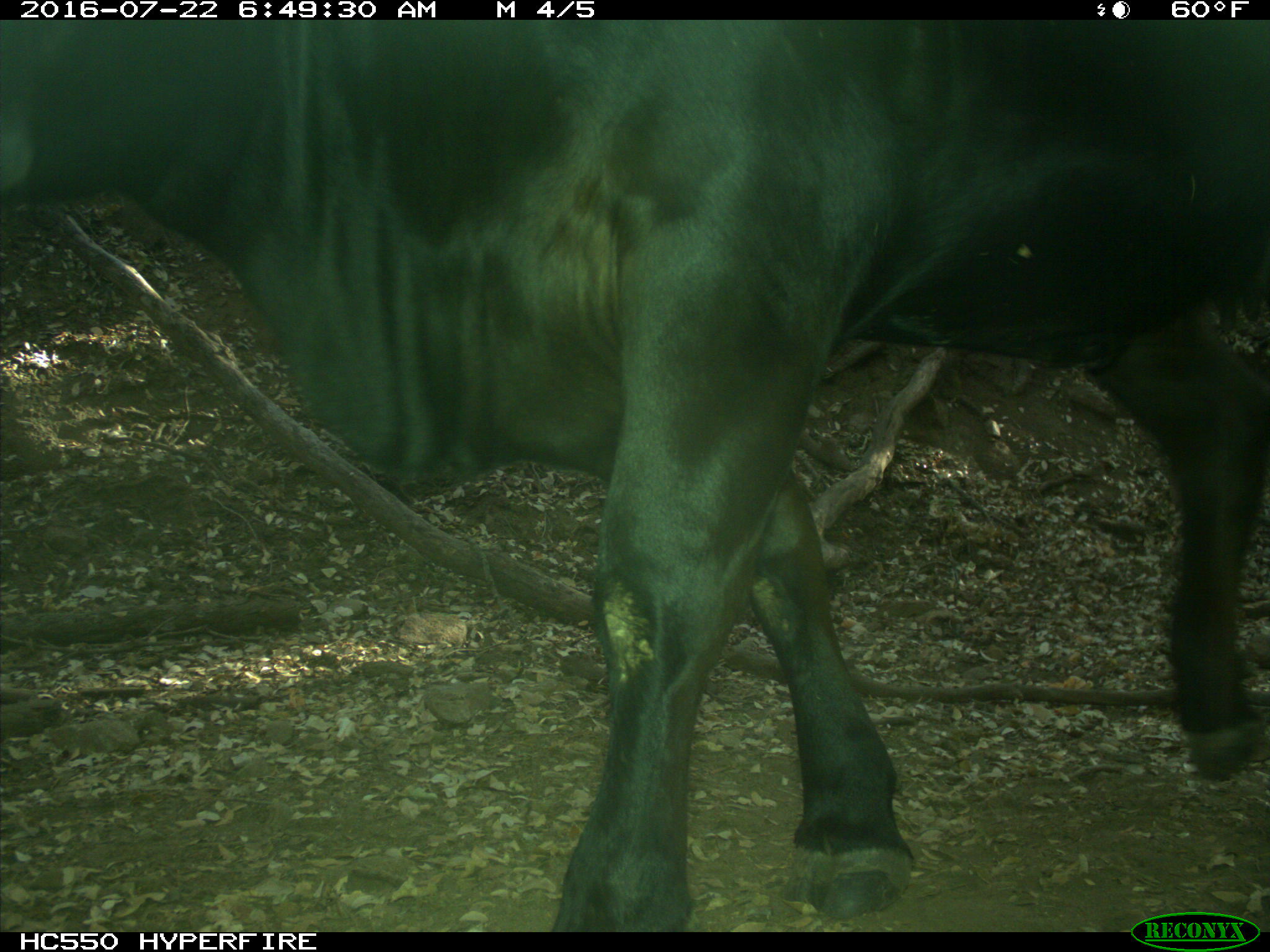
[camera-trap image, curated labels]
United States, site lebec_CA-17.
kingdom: Animalia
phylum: Chordata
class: Mammalia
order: Artiodactyla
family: Bovidae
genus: Bos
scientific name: Bos taurus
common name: domestic cow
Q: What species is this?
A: Bos taurus (domestic cow).